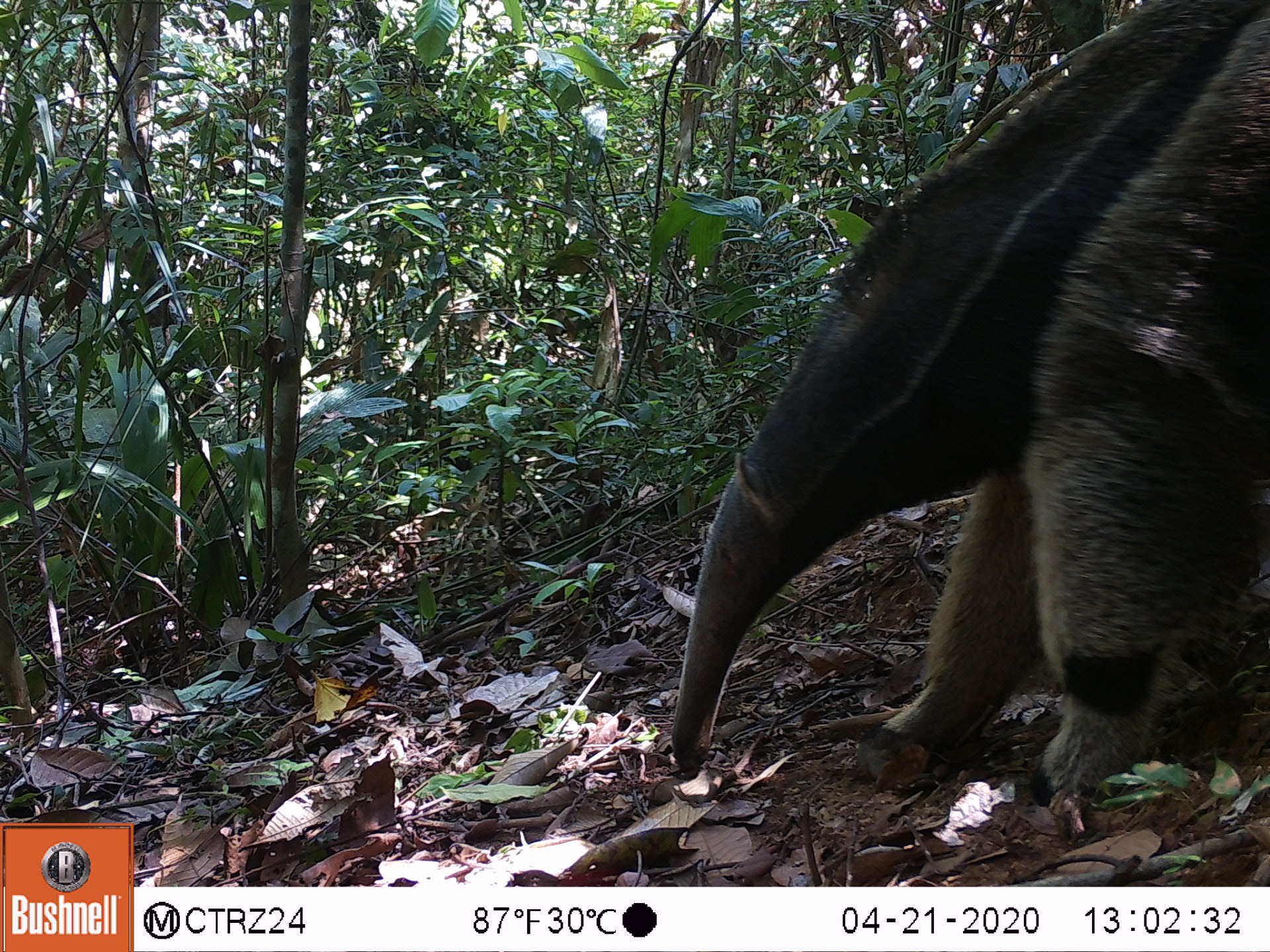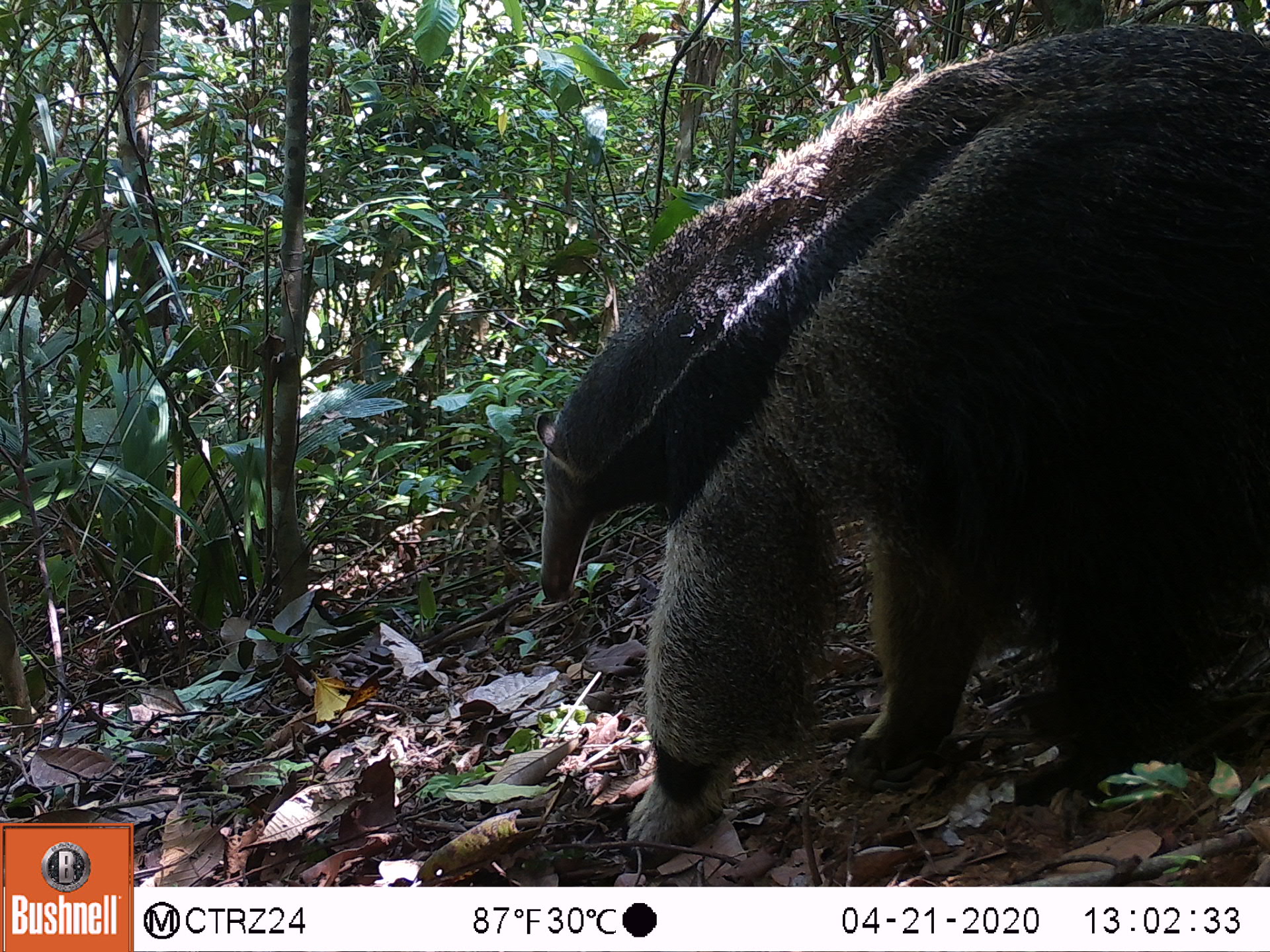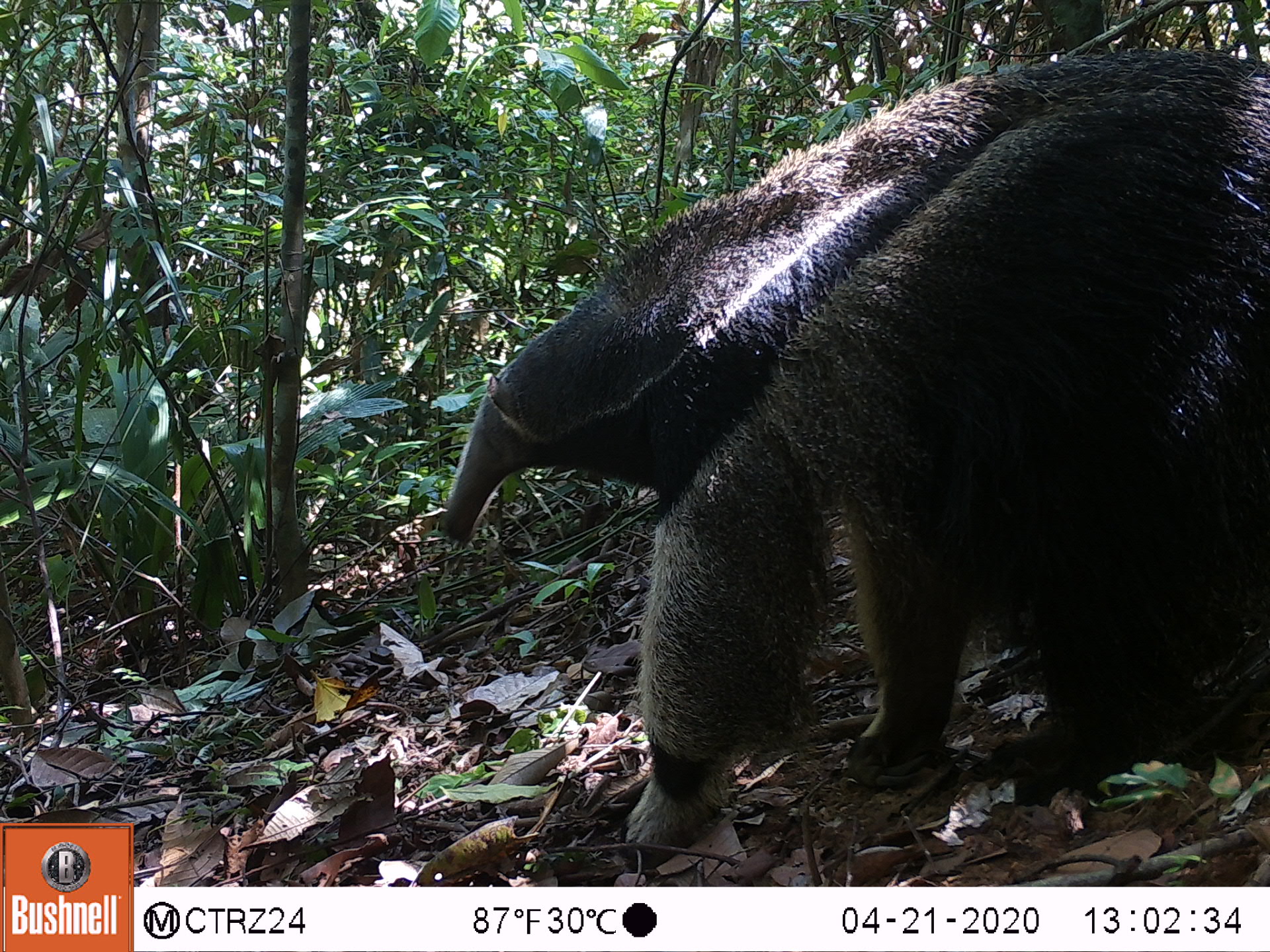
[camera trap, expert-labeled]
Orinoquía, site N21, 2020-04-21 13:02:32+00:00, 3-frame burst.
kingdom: Animalia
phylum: Chordata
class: Mammalia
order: Pilosa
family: Myrmecophagidae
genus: Myrmecophaga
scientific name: Myrmecophaga tridactyla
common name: giant anteater